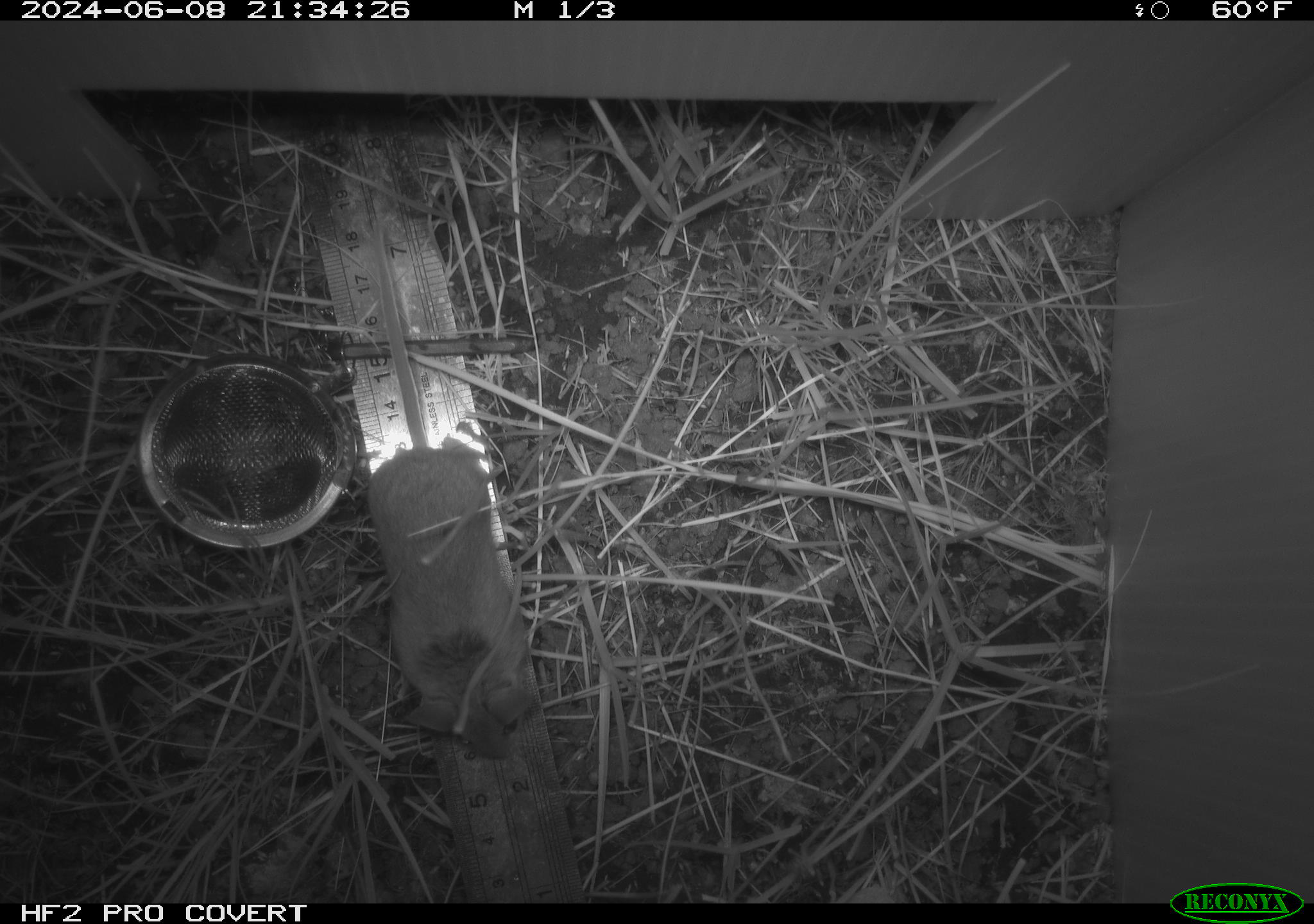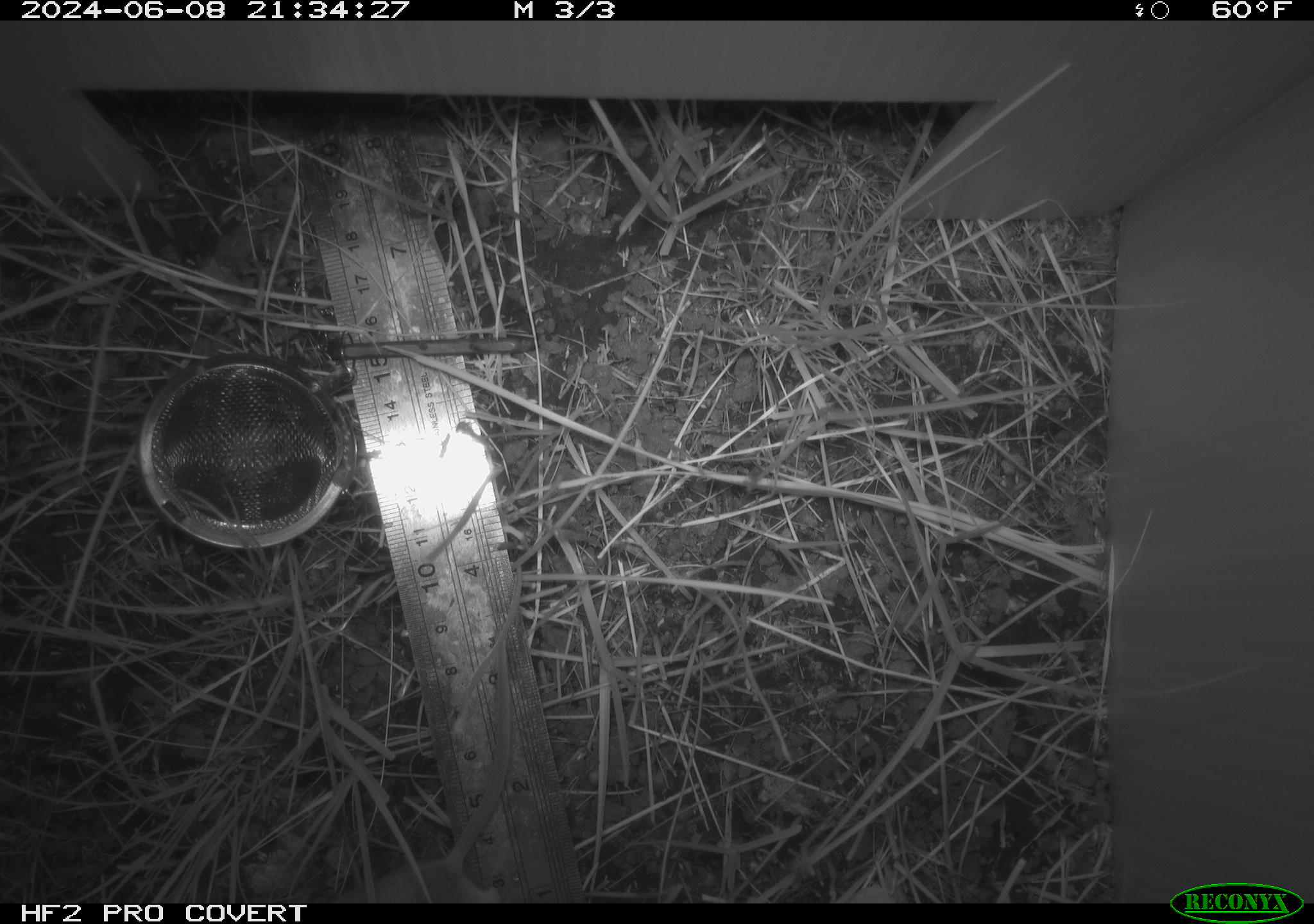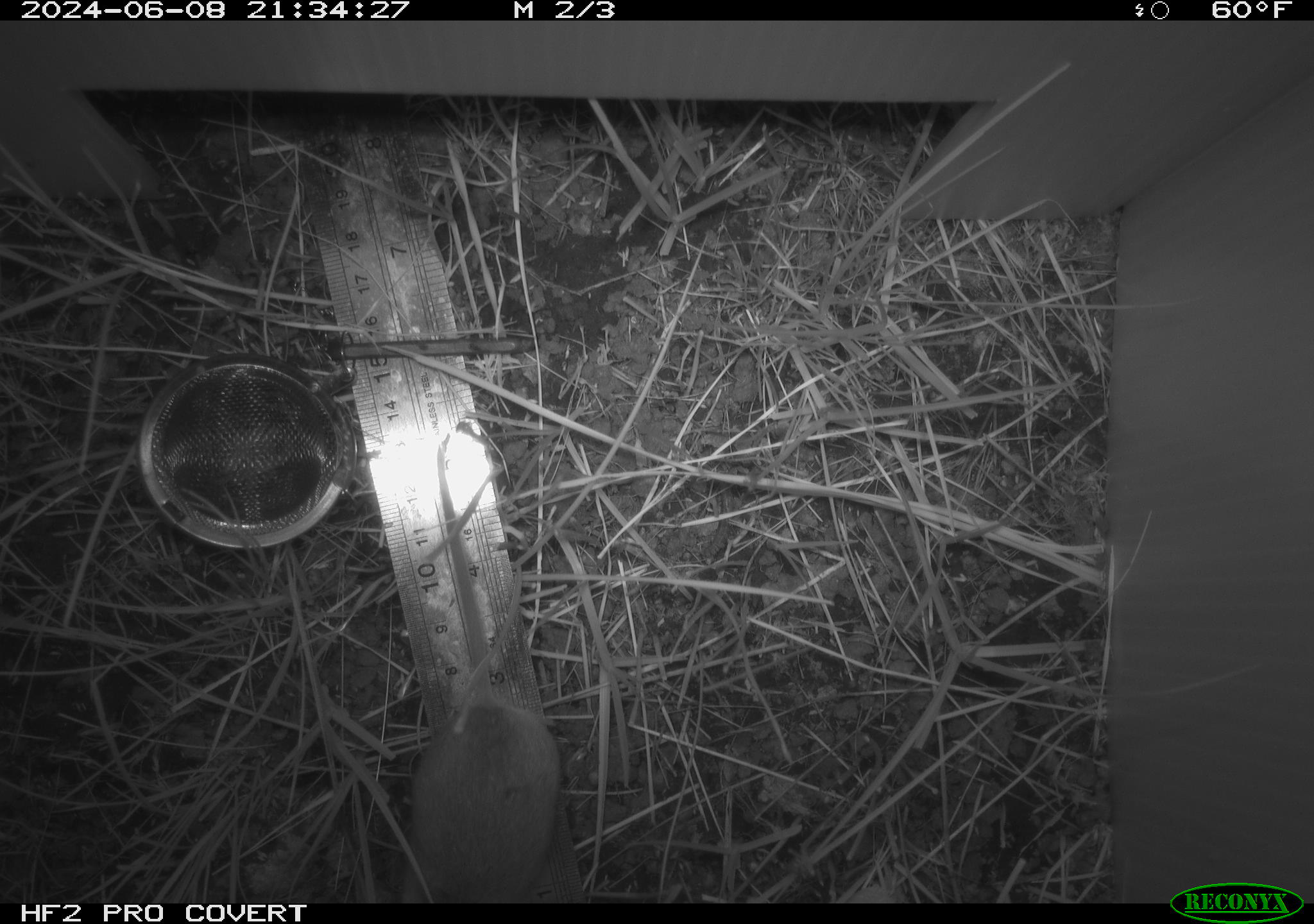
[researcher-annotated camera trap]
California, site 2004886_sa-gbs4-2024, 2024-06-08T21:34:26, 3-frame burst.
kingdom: Animalia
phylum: Chordata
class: Mammalia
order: Rodentia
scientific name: Rodentia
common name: mouse species